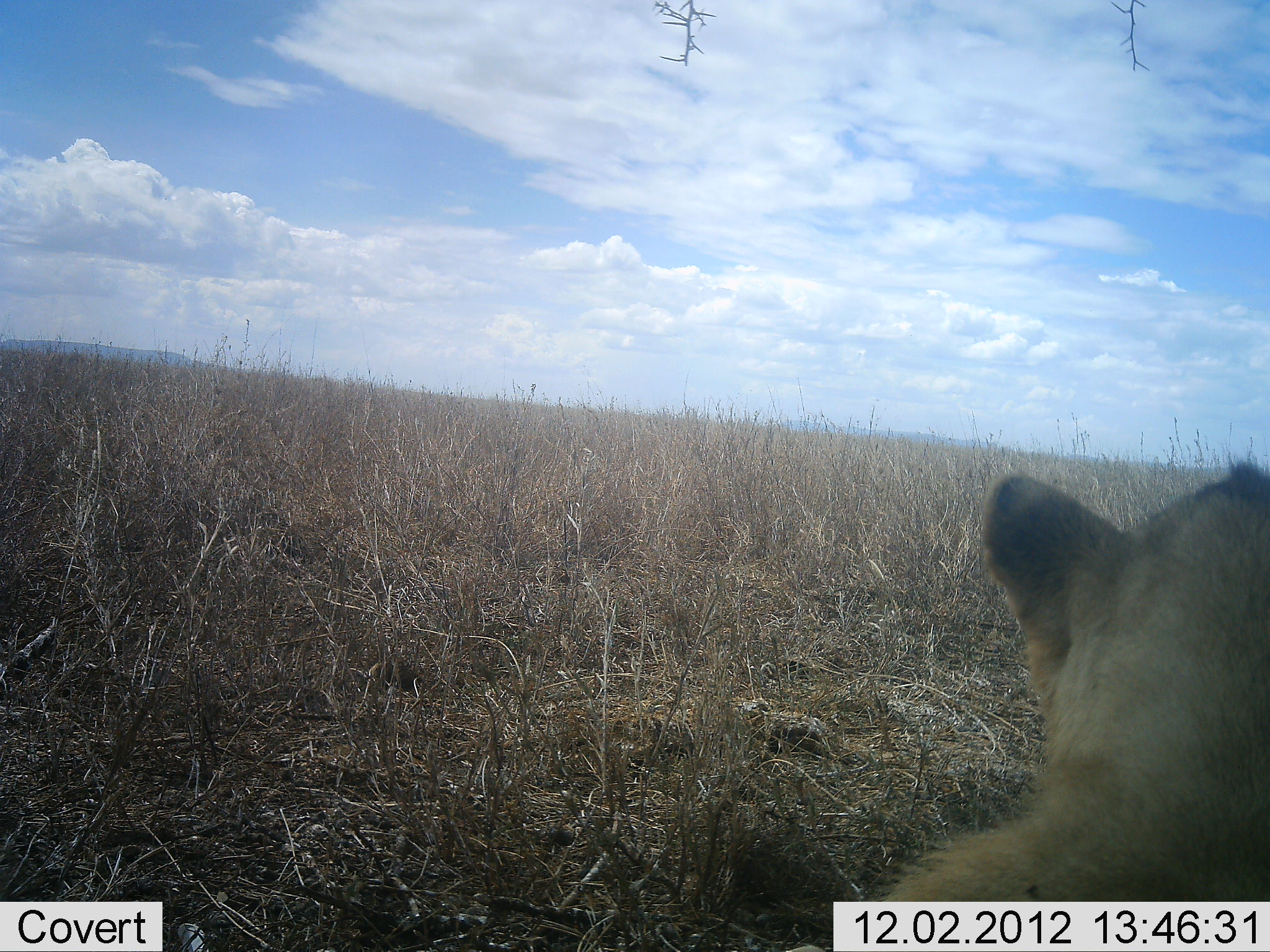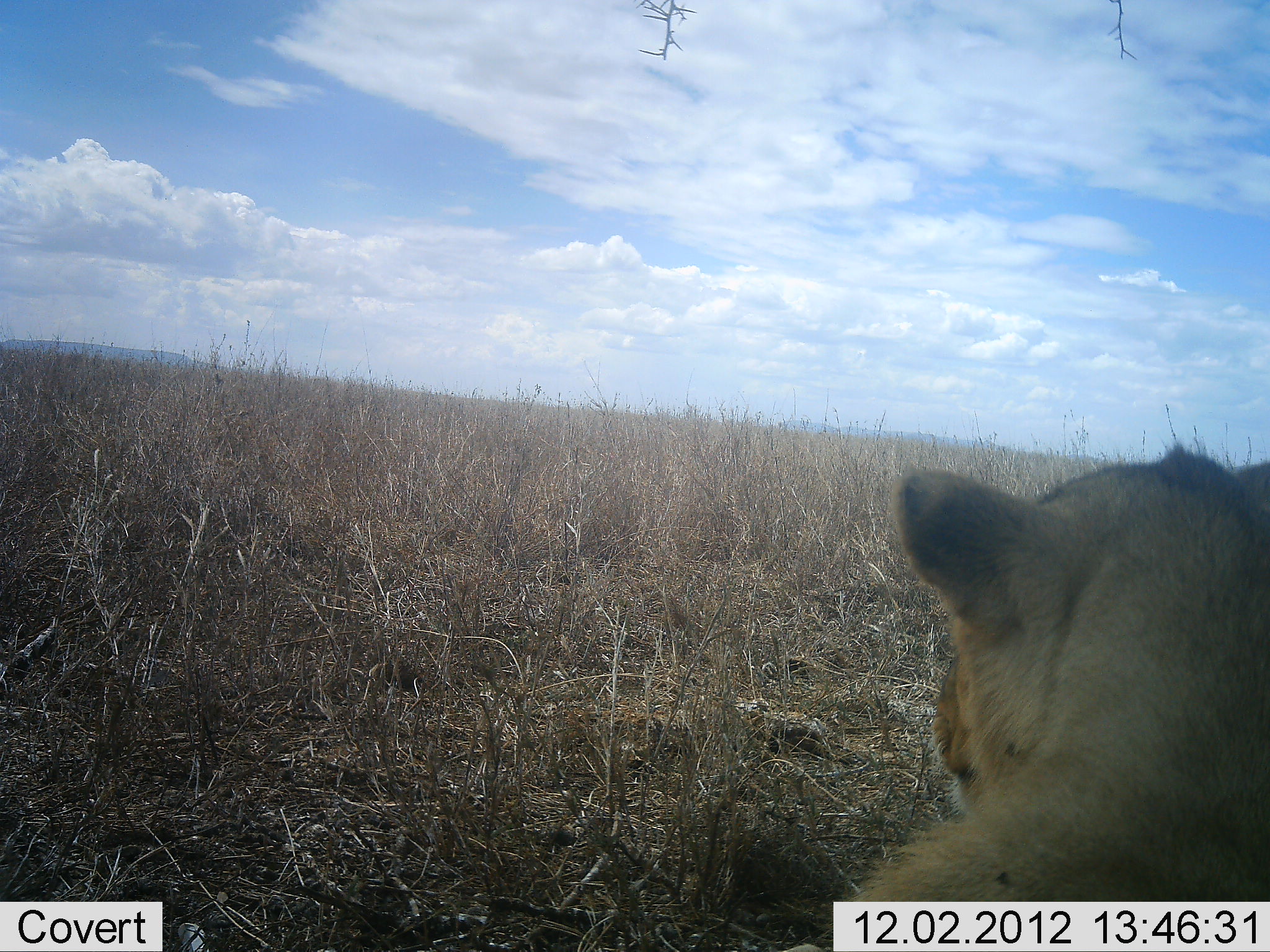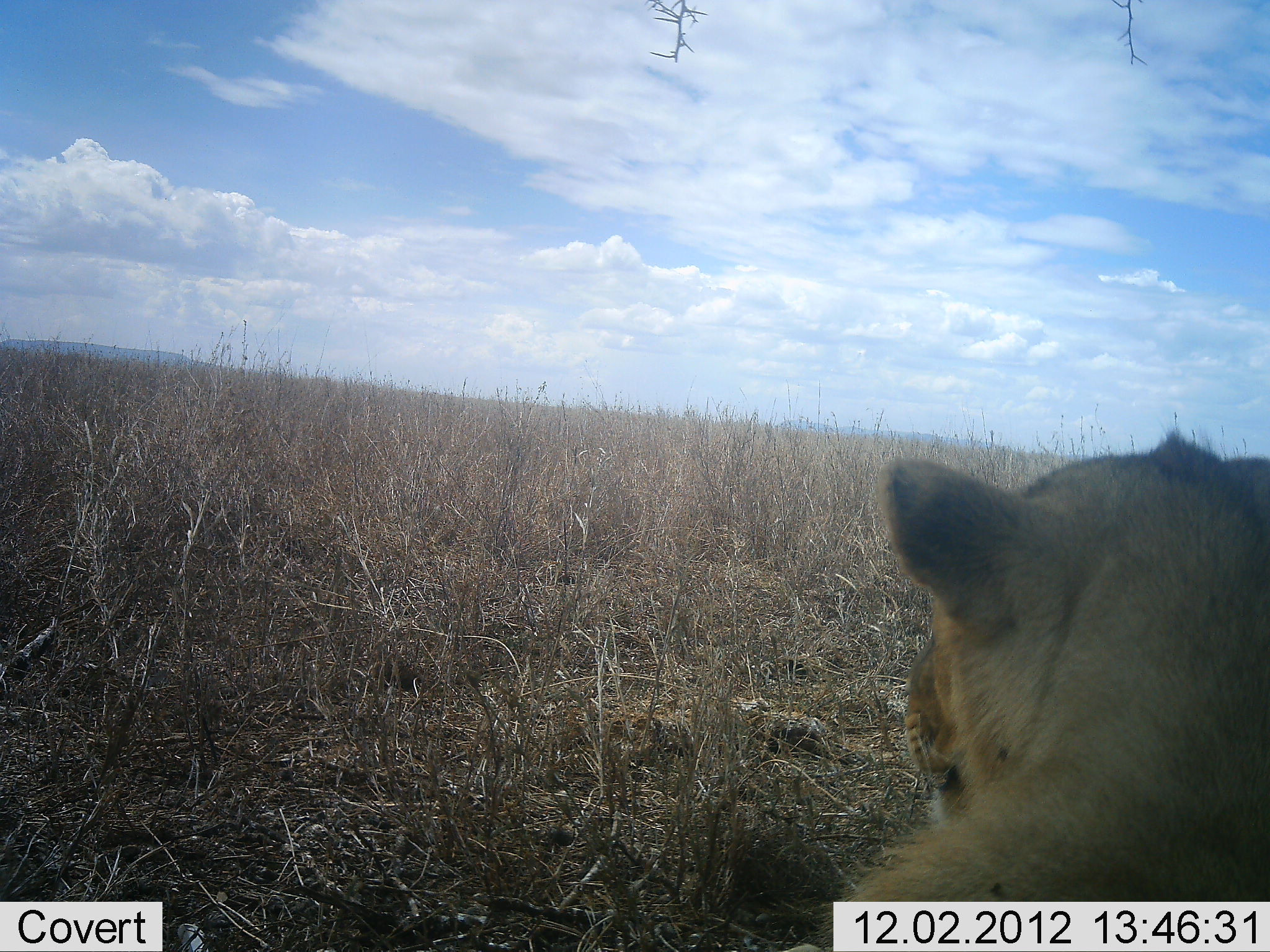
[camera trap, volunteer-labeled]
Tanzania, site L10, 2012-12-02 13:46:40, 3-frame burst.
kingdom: Animalia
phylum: Chordata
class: Mammalia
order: Carnivora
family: Felidae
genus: Panthera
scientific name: Panthera leo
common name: lion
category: lionfemale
Lionfemale (lion) (Panthera leo), count 1. Behavior (volunteer vote fractions): standing 18%, resting 73%, moving 9%, interacting 0%. Young present (vote fraction): 0%. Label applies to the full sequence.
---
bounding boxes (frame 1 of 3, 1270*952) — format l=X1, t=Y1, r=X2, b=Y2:
animal: l=873, t=460, r=1269, b=901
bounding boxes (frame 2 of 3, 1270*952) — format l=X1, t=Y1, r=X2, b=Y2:
animal: l=717, t=446, r=1270, b=952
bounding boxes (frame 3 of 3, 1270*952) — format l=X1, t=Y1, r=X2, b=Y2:
animal: l=781, t=429, r=1270, b=952